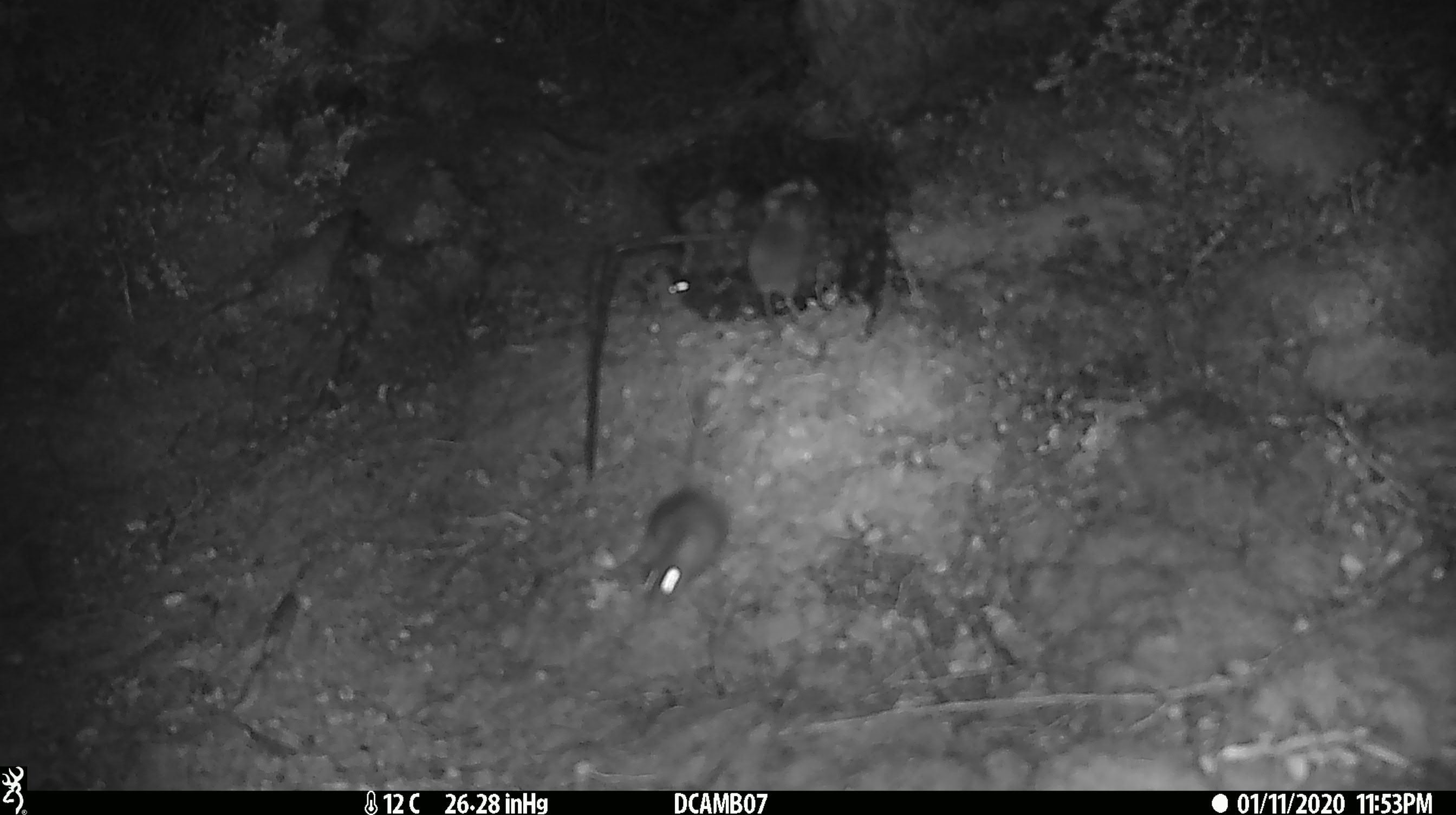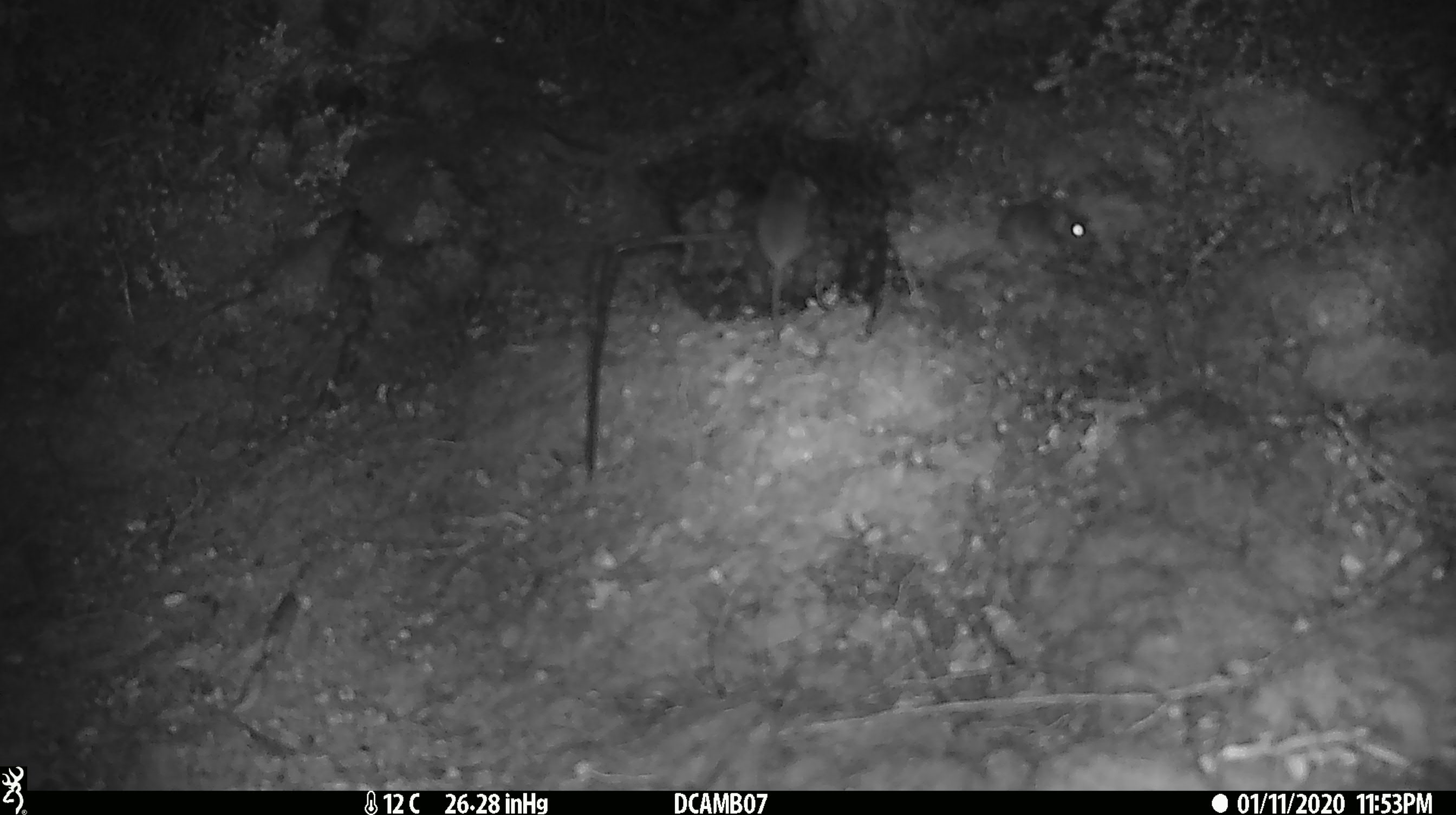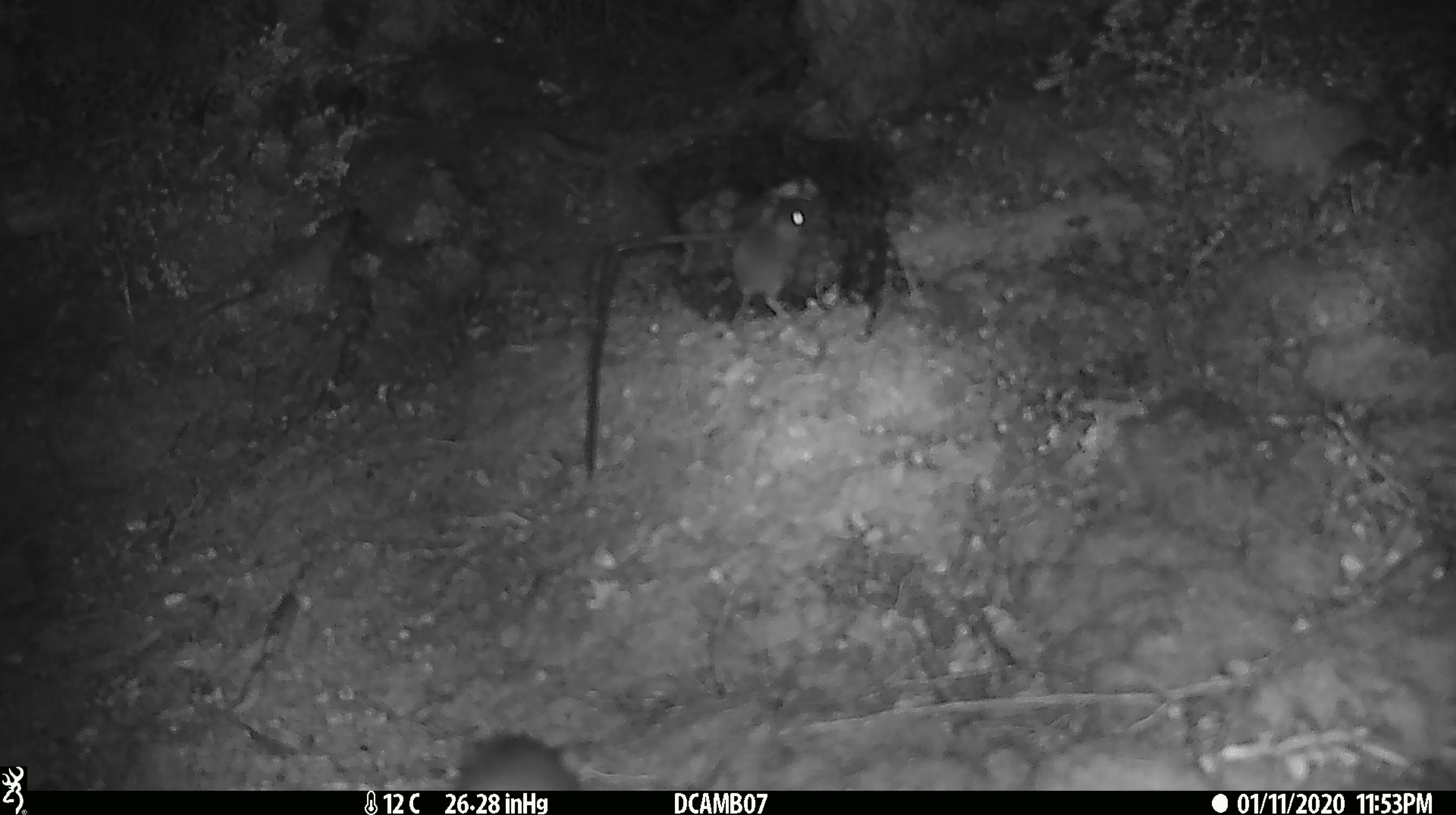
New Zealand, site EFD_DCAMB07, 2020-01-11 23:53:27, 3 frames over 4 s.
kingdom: Animalia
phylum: Chordata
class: Mammalia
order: Rodentia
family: Muridae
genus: Mus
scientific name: Mus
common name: mouse